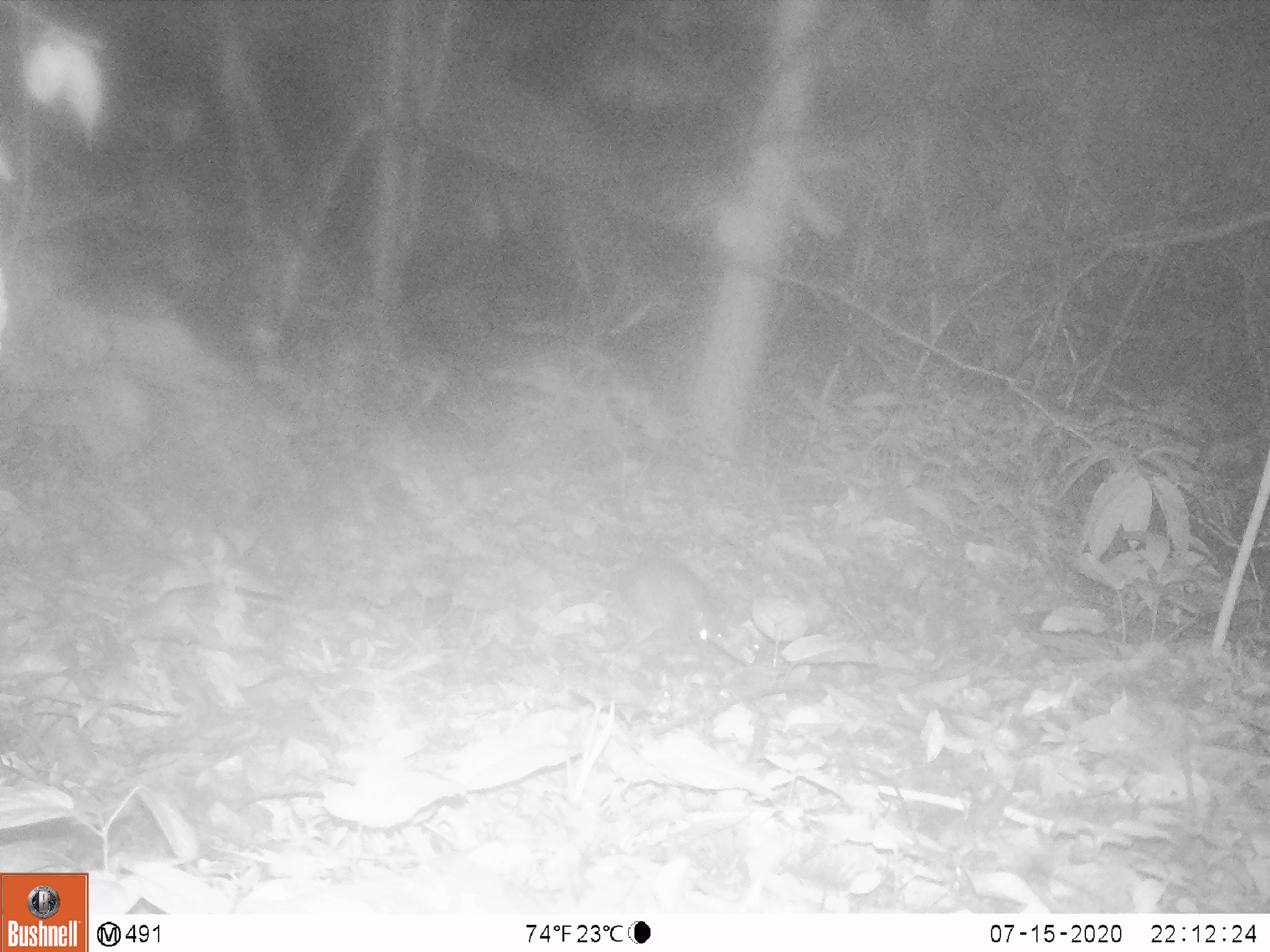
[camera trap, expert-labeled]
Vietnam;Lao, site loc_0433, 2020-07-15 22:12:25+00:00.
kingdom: Animalia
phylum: Chordata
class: Mammalia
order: Rodentia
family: Muridae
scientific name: Muridae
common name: old-world mice and rats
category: unidentified murid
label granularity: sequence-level